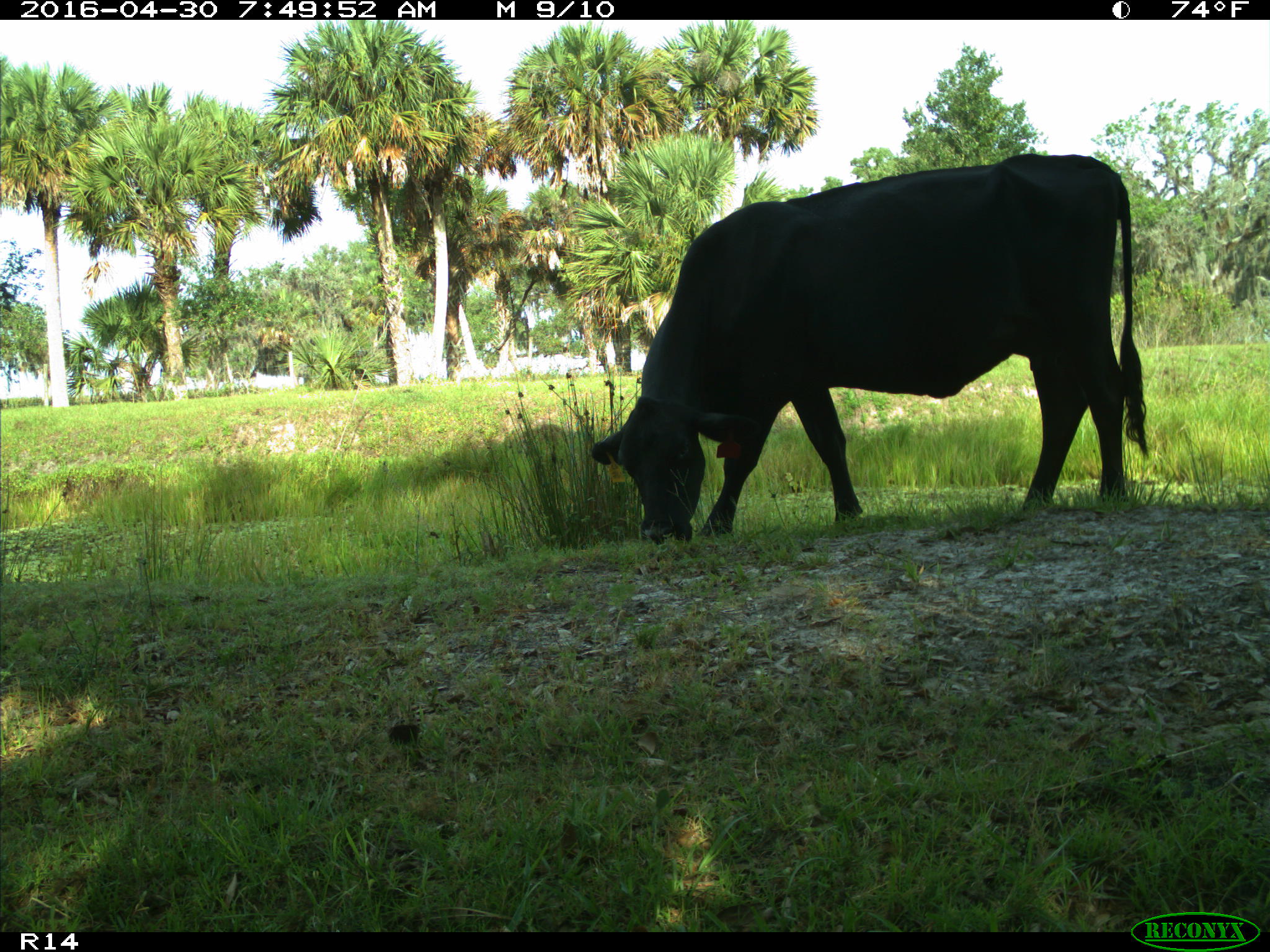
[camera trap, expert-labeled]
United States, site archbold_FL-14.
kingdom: Animalia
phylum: Chordata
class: Mammalia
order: Artiodactyla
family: Bovidae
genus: Bos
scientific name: Bos taurus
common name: domestic cow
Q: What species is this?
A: Bos taurus (domestic cow).